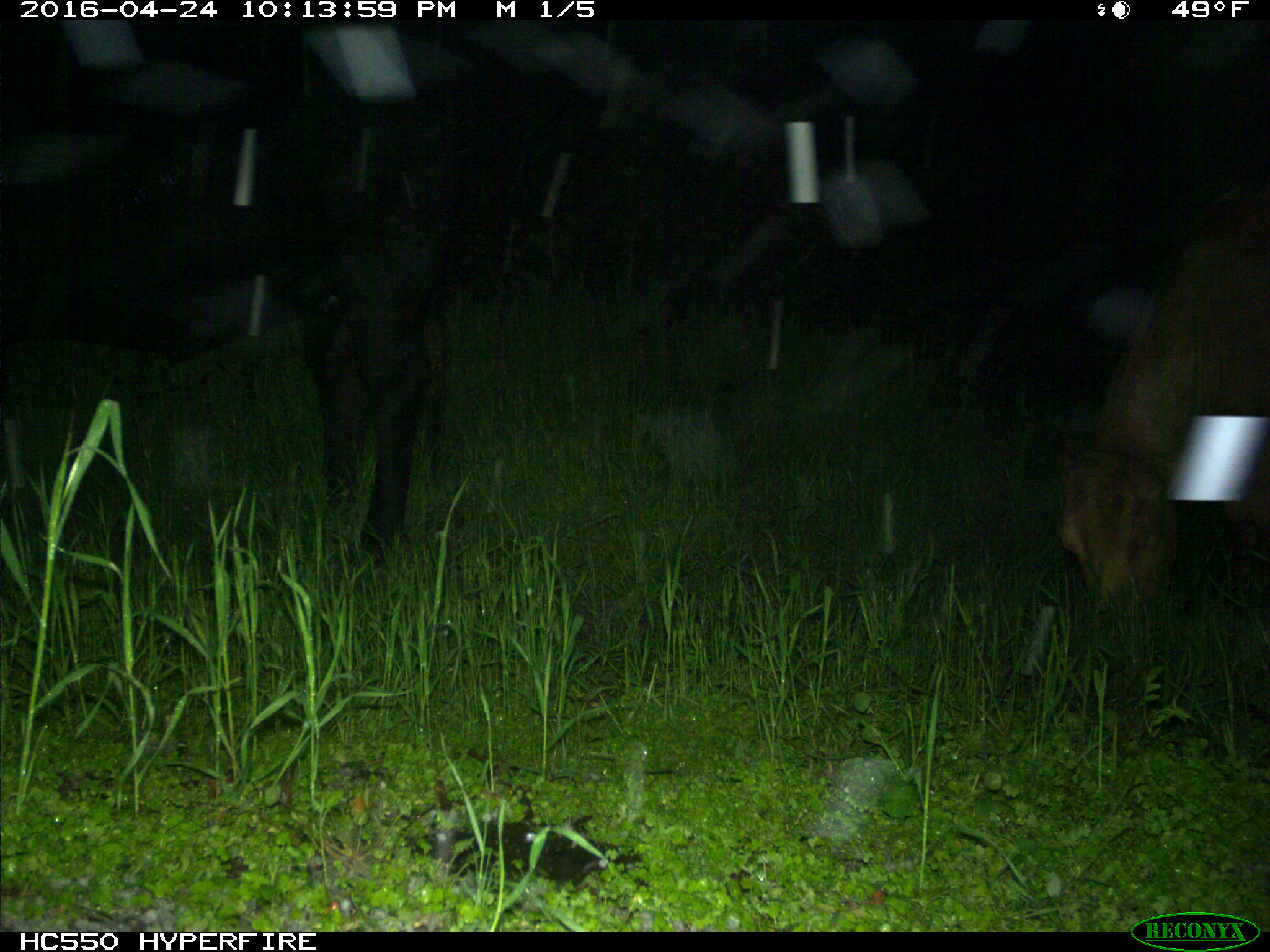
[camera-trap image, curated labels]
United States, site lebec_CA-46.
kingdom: Animalia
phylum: Chordata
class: Mammalia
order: Artiodactyla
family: Bovidae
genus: Bos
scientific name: Bos taurus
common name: domestic cow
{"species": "Bos taurus (domestic cow)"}